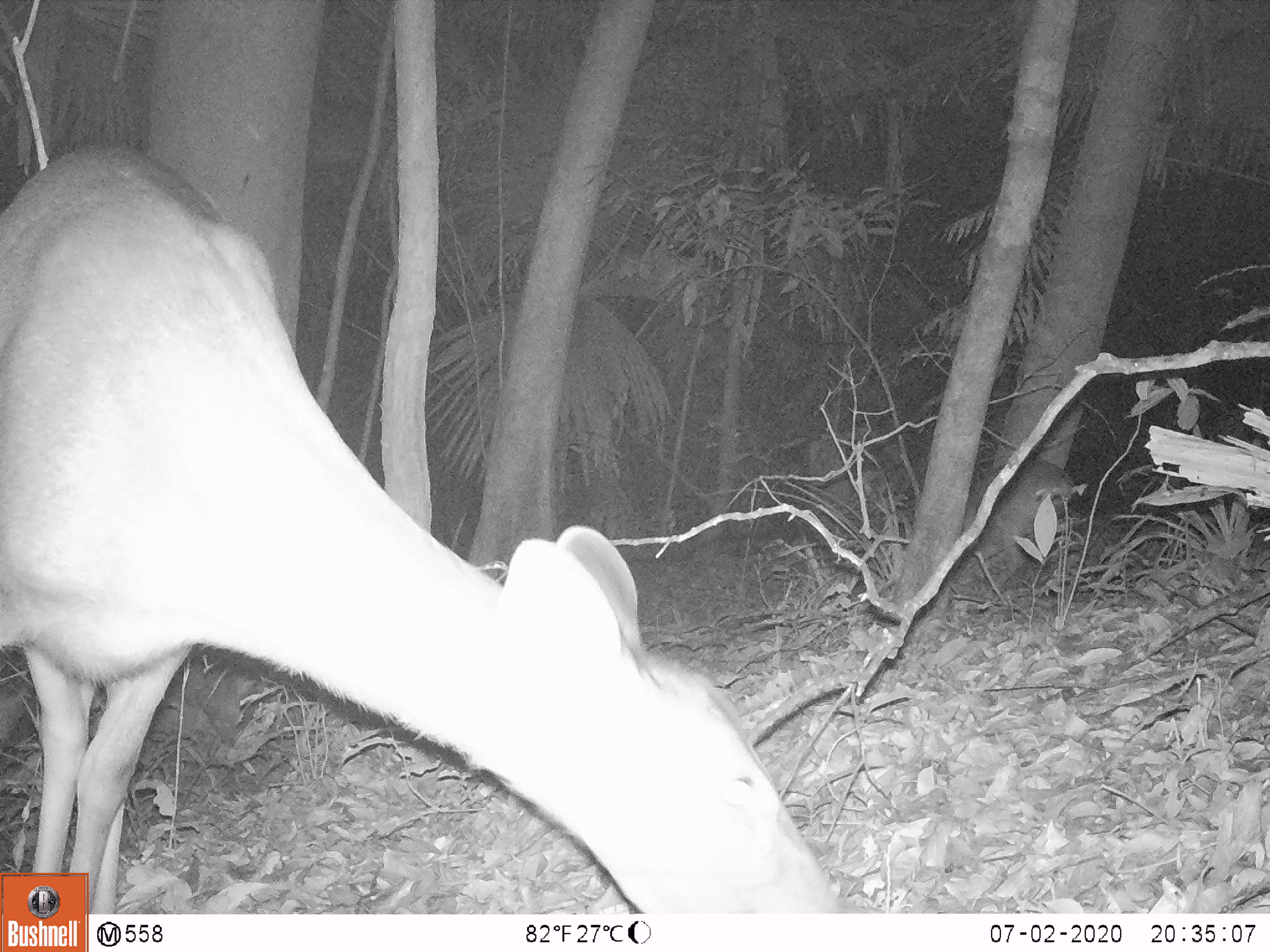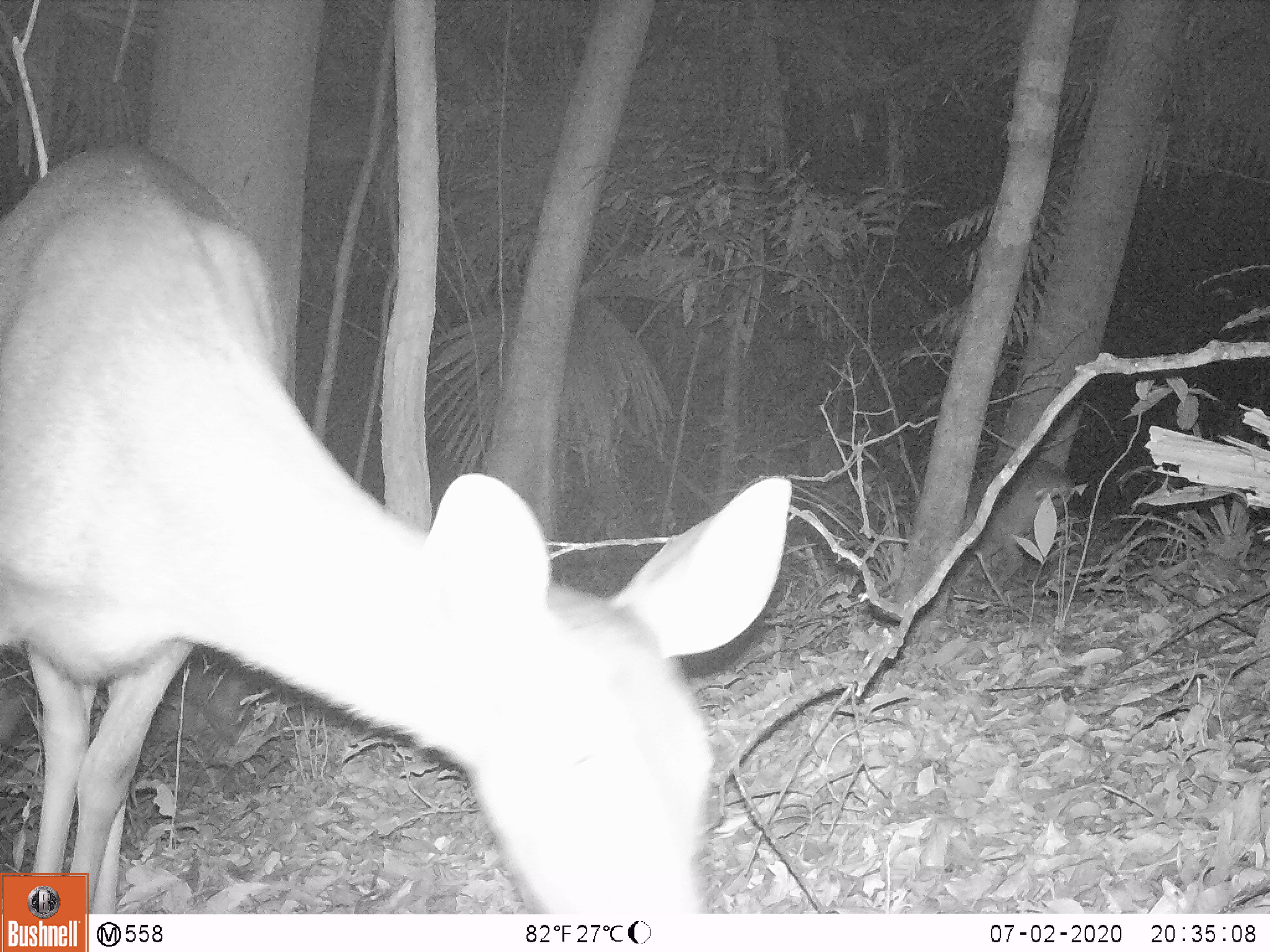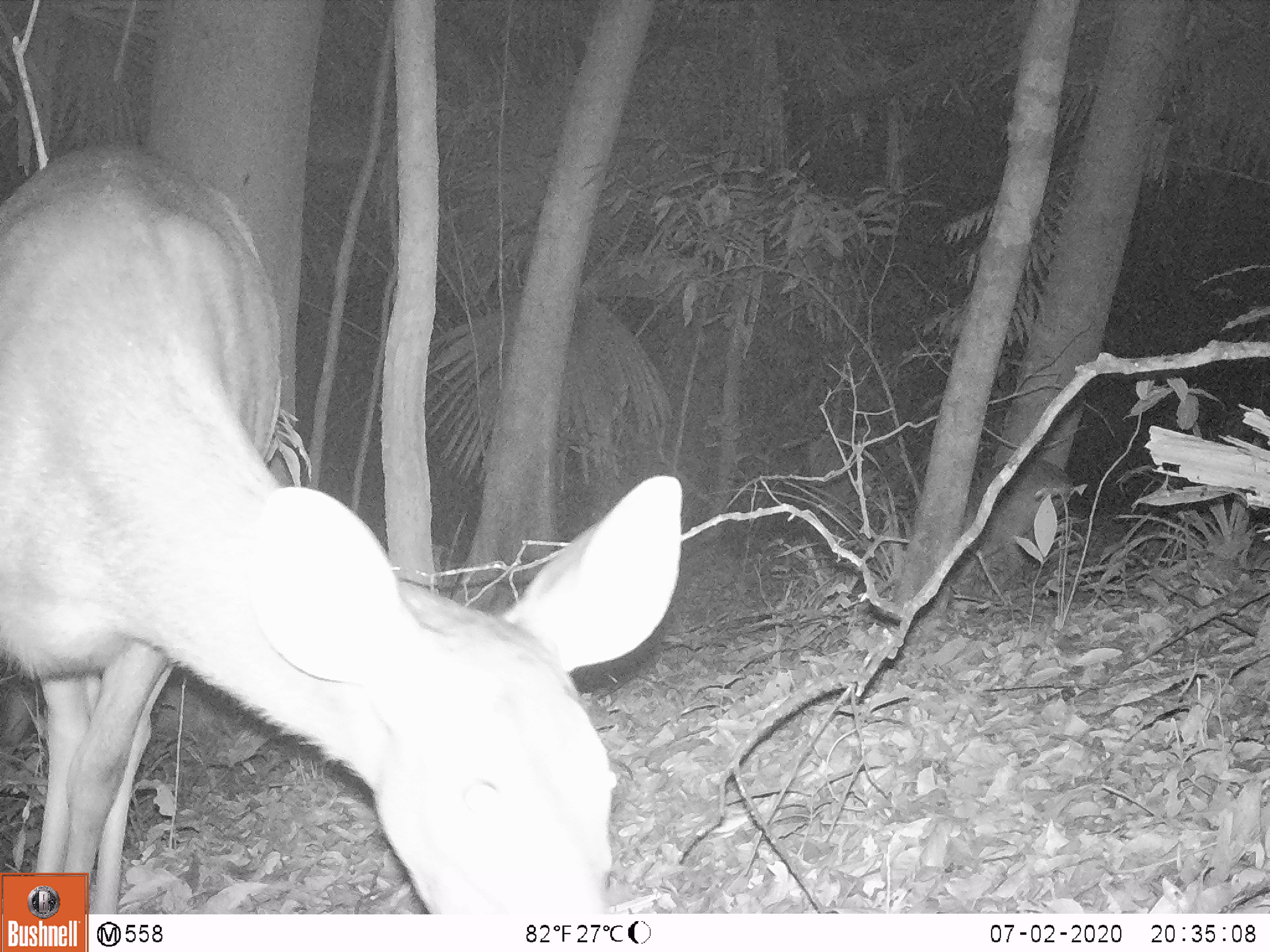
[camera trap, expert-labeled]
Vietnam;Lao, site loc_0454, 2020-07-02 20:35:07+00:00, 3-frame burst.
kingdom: Animalia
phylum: Chordata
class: Mammalia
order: Artiodactyla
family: Cervidae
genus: Rusa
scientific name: Rusa unicolor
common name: sambar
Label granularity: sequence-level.